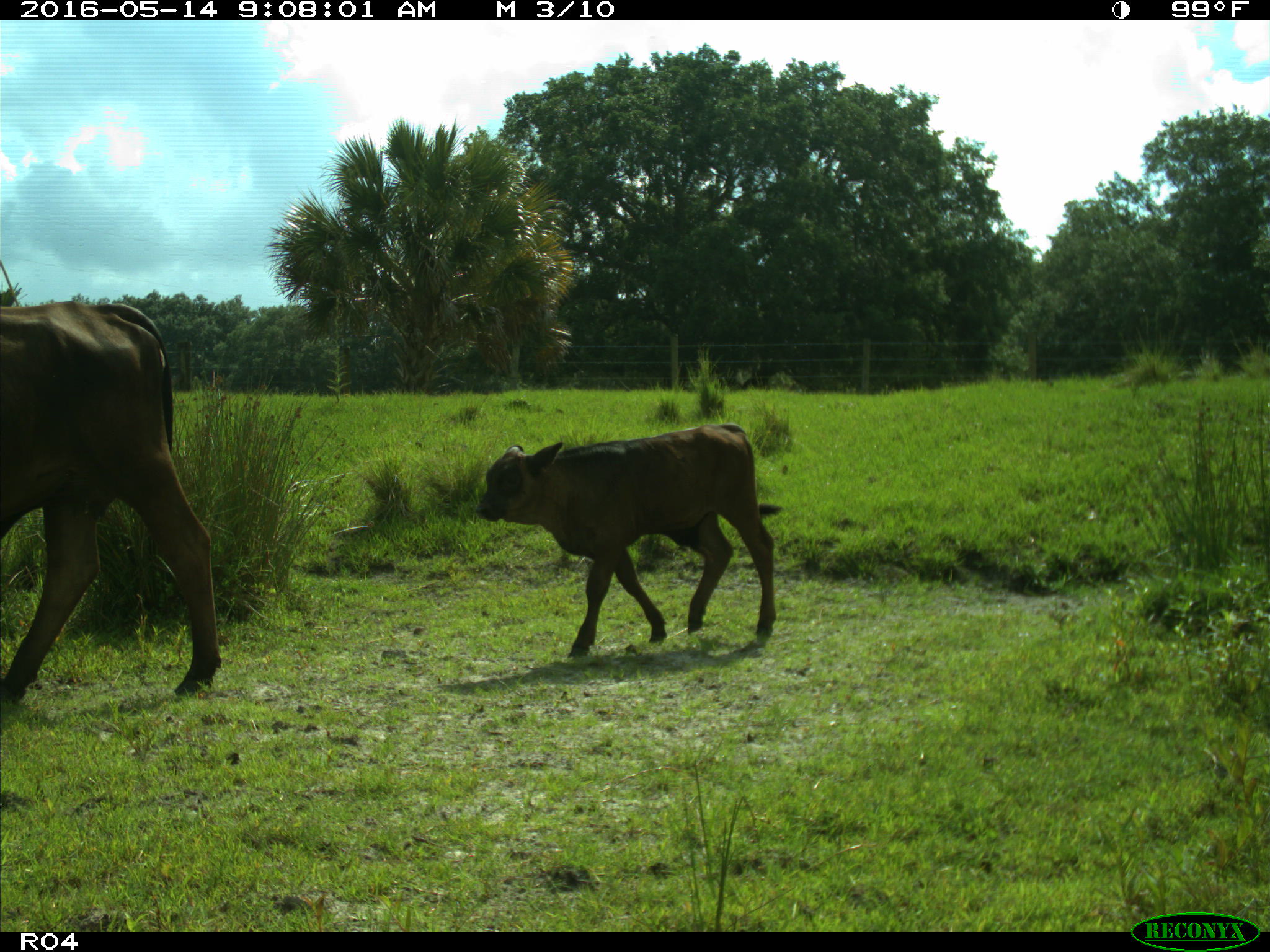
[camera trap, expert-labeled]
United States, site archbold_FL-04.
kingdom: Animalia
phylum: Chordata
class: Mammalia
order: Artiodactyla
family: Bovidae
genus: Bos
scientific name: Bos taurus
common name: domestic cow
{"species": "Bos taurus (domestic cow)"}